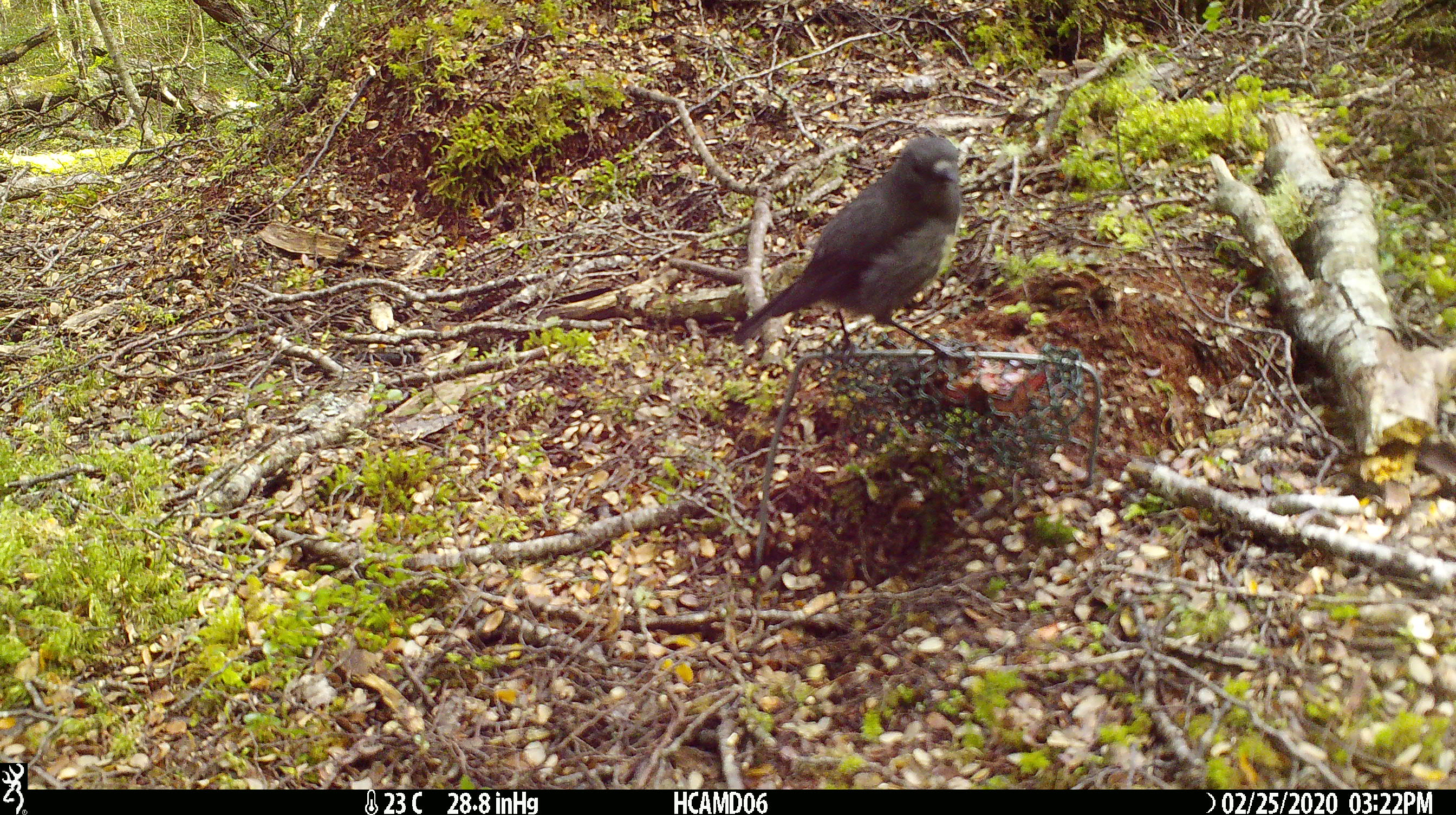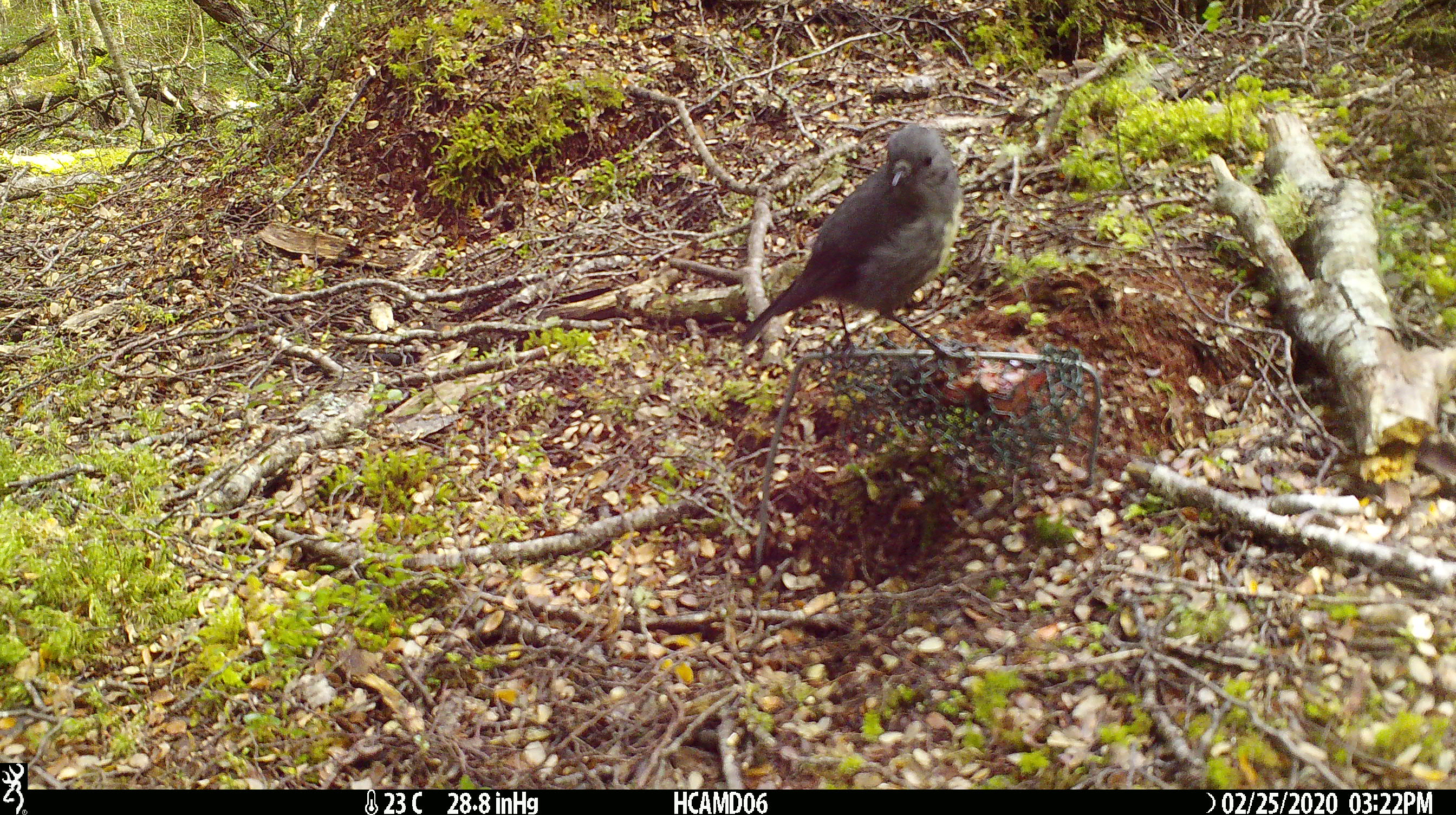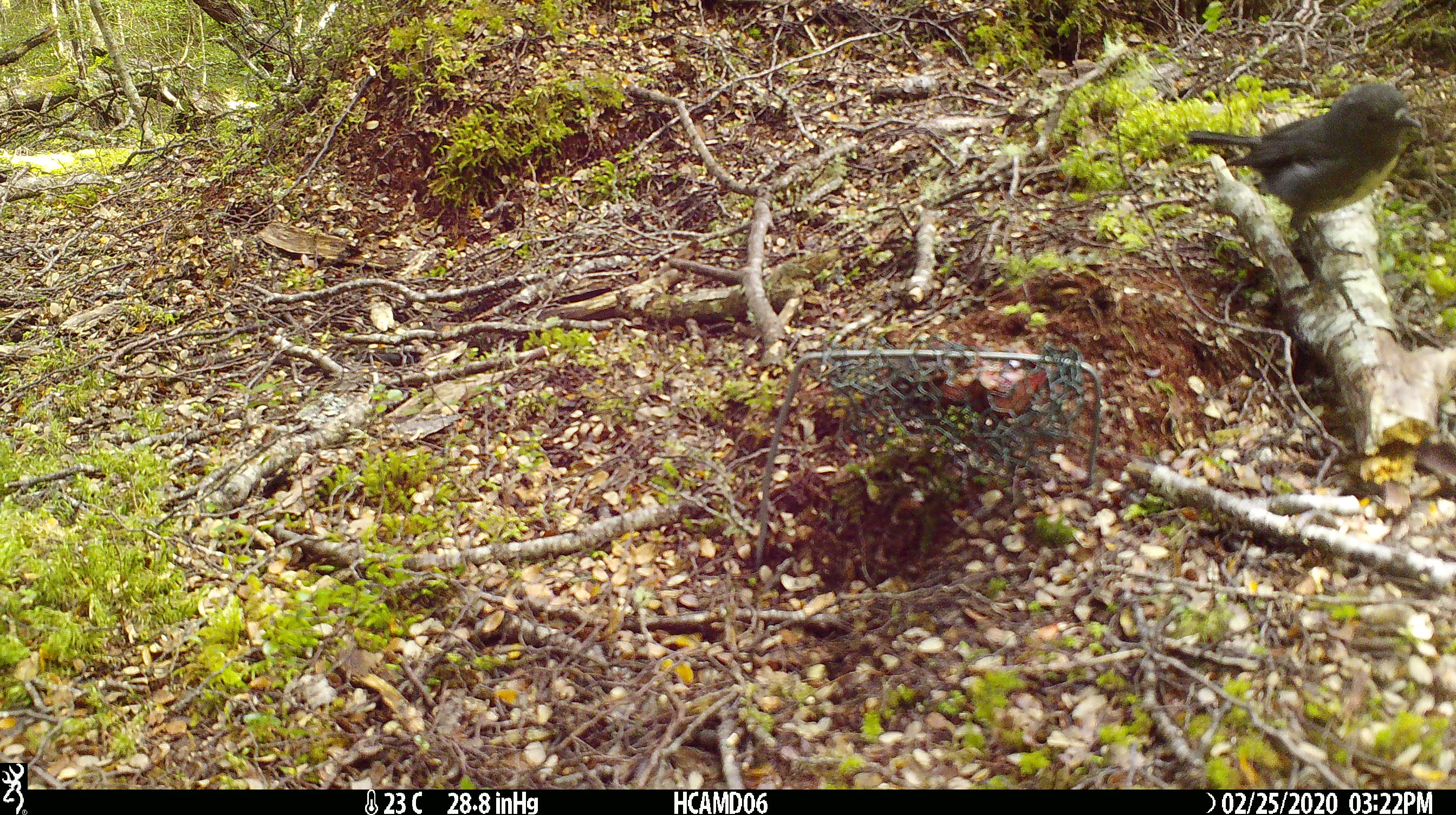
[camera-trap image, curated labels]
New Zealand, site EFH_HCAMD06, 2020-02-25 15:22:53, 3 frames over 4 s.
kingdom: Animalia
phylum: Chordata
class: Aves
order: Passeriformes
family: Petroicidae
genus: Petroica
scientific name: Petroica australis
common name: new zealand robin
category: robin